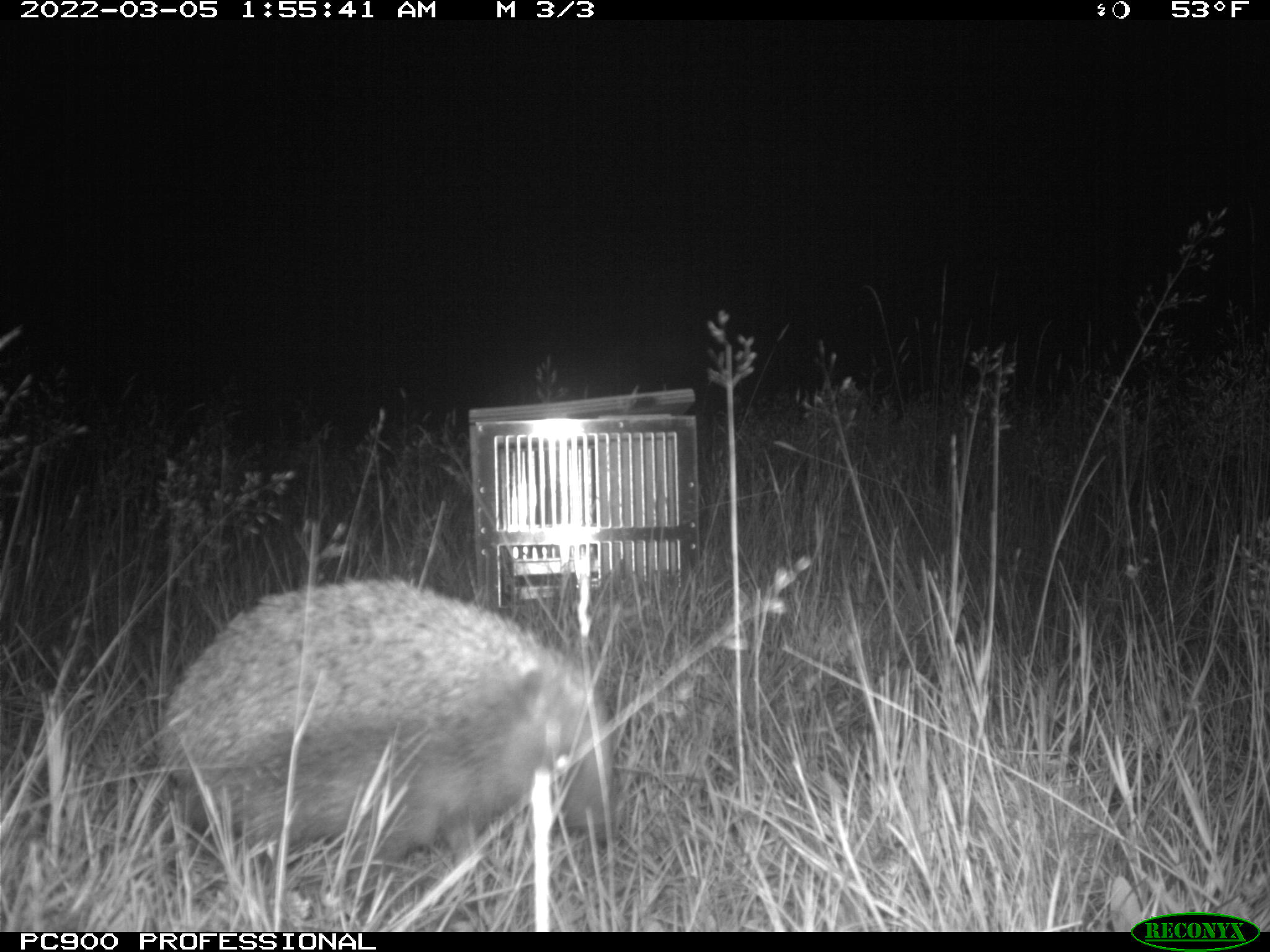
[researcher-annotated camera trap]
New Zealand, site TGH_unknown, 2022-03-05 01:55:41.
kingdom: Animalia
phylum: Chordata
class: Mammalia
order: Eulipotyphla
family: Erinaceidae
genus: Erinaceus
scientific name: Erinaceus europaeus europaeus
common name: european hedgehog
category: hedgehog